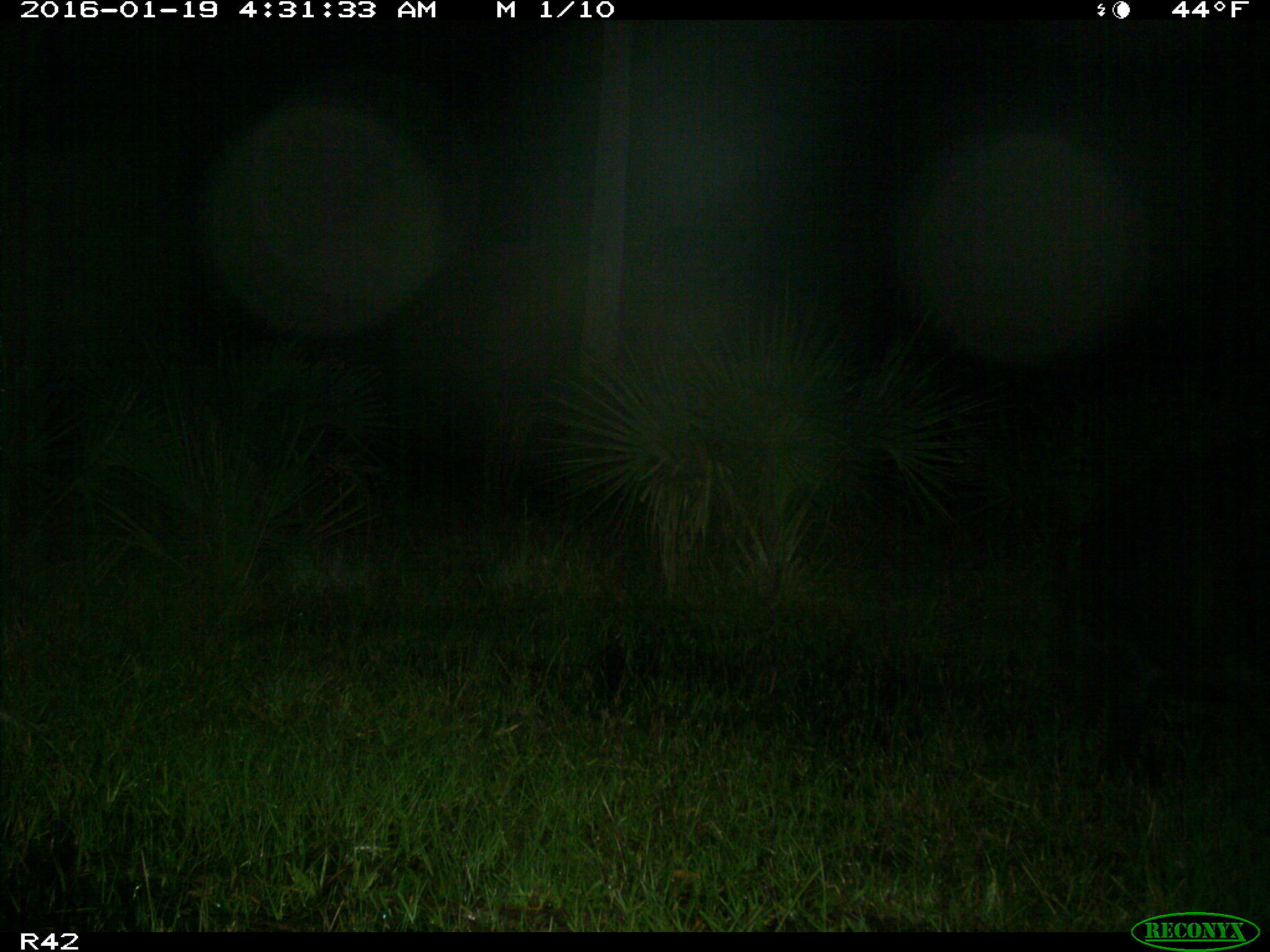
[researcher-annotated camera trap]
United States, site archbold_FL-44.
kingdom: Animalia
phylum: Chordata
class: Mammalia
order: Artiodactyla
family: Suidae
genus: Sus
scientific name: Sus scrofa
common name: wild boar